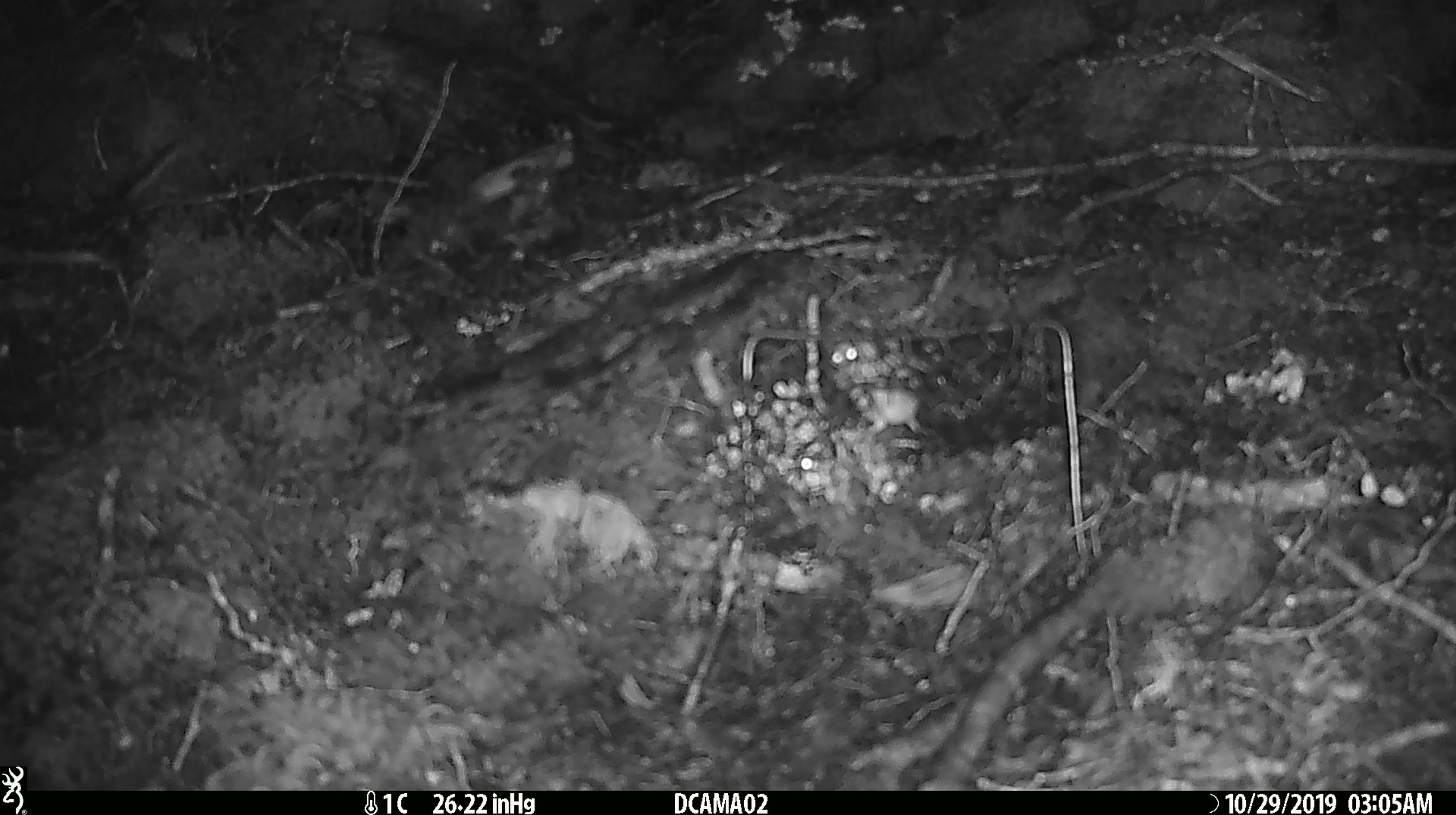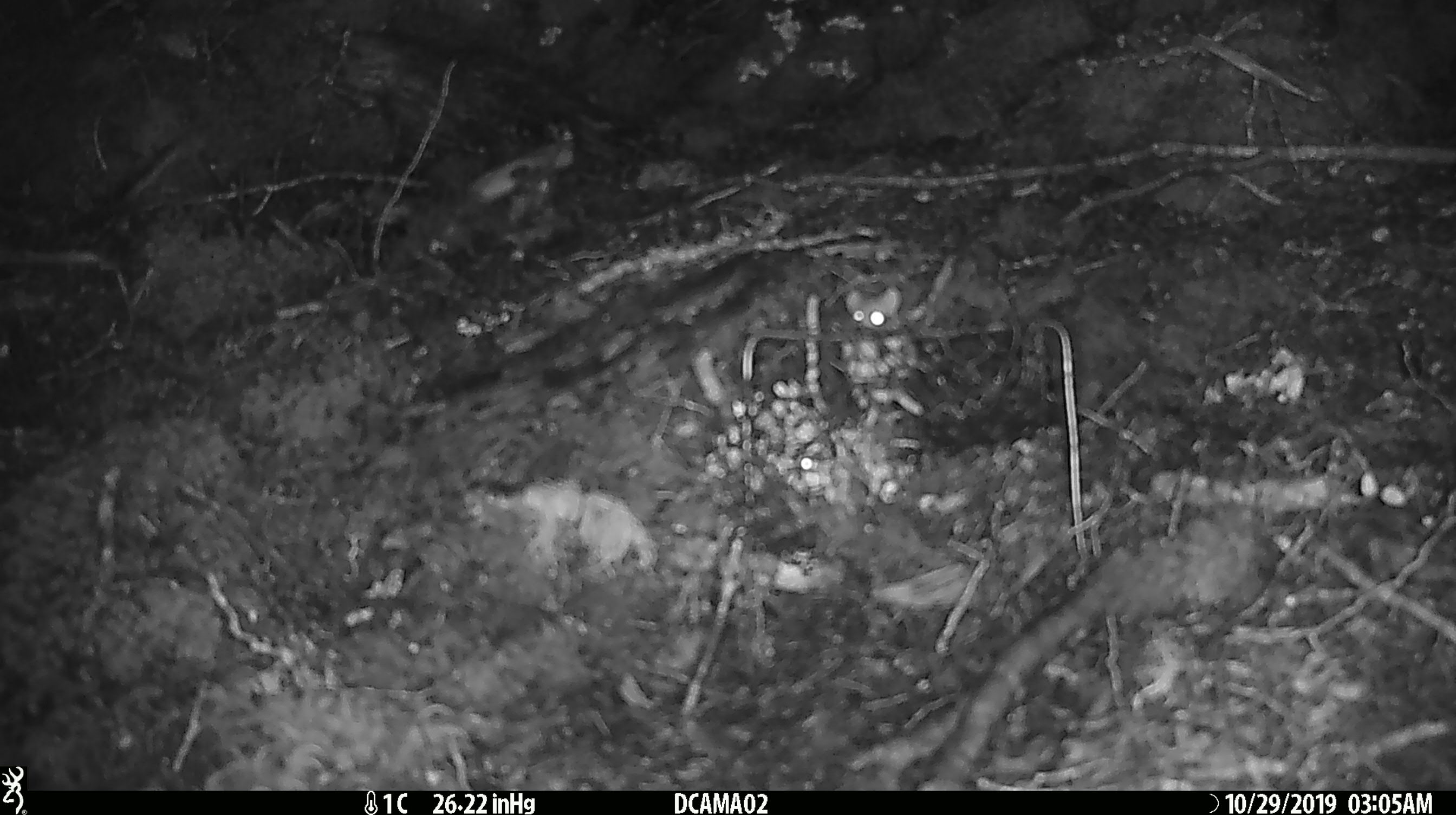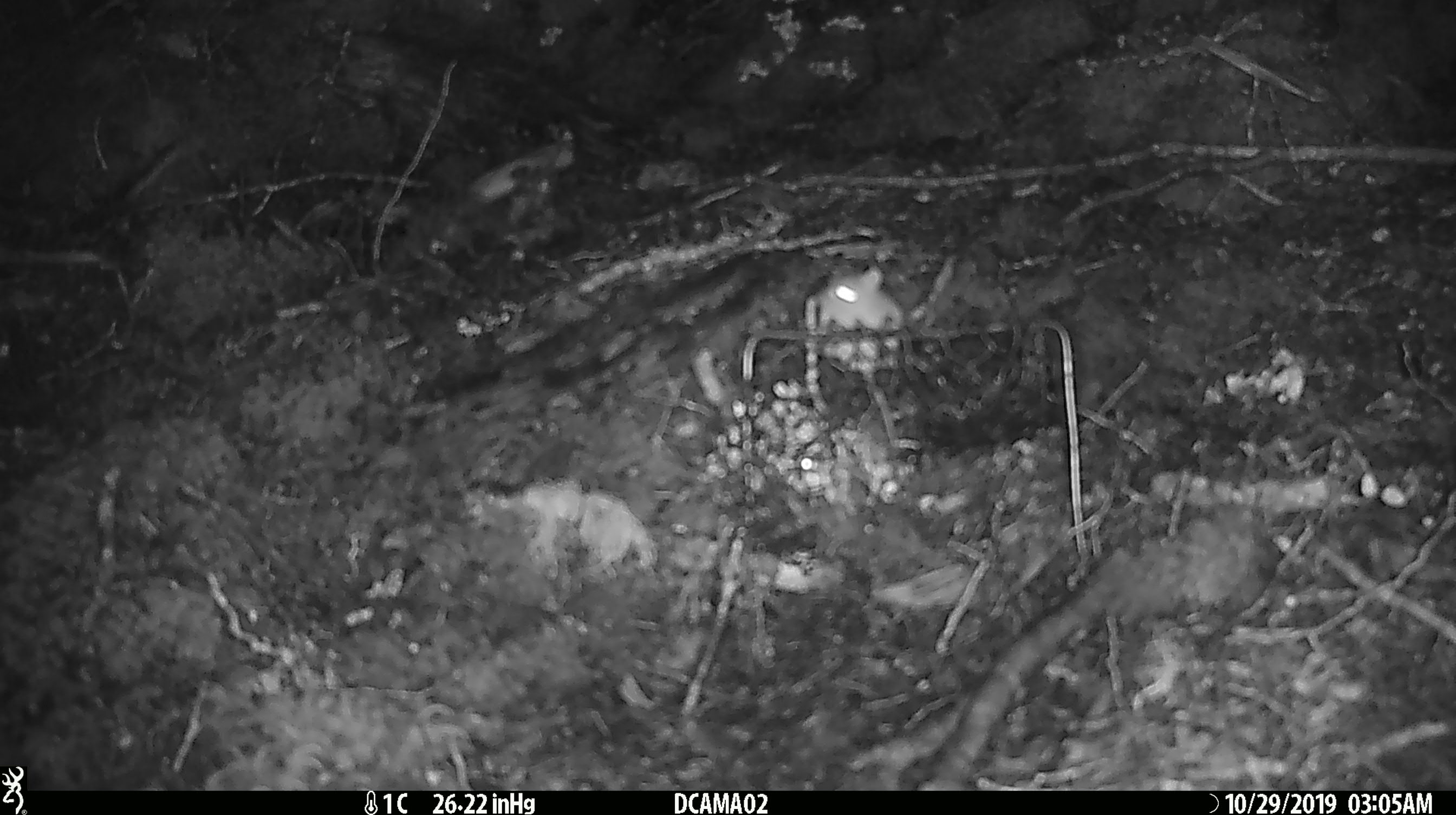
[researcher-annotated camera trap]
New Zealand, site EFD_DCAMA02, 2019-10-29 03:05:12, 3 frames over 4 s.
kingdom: Animalia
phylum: Chordata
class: Mammalia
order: Rodentia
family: Muridae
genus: Mus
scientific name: Mus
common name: mouse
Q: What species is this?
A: Mouse (Mus).